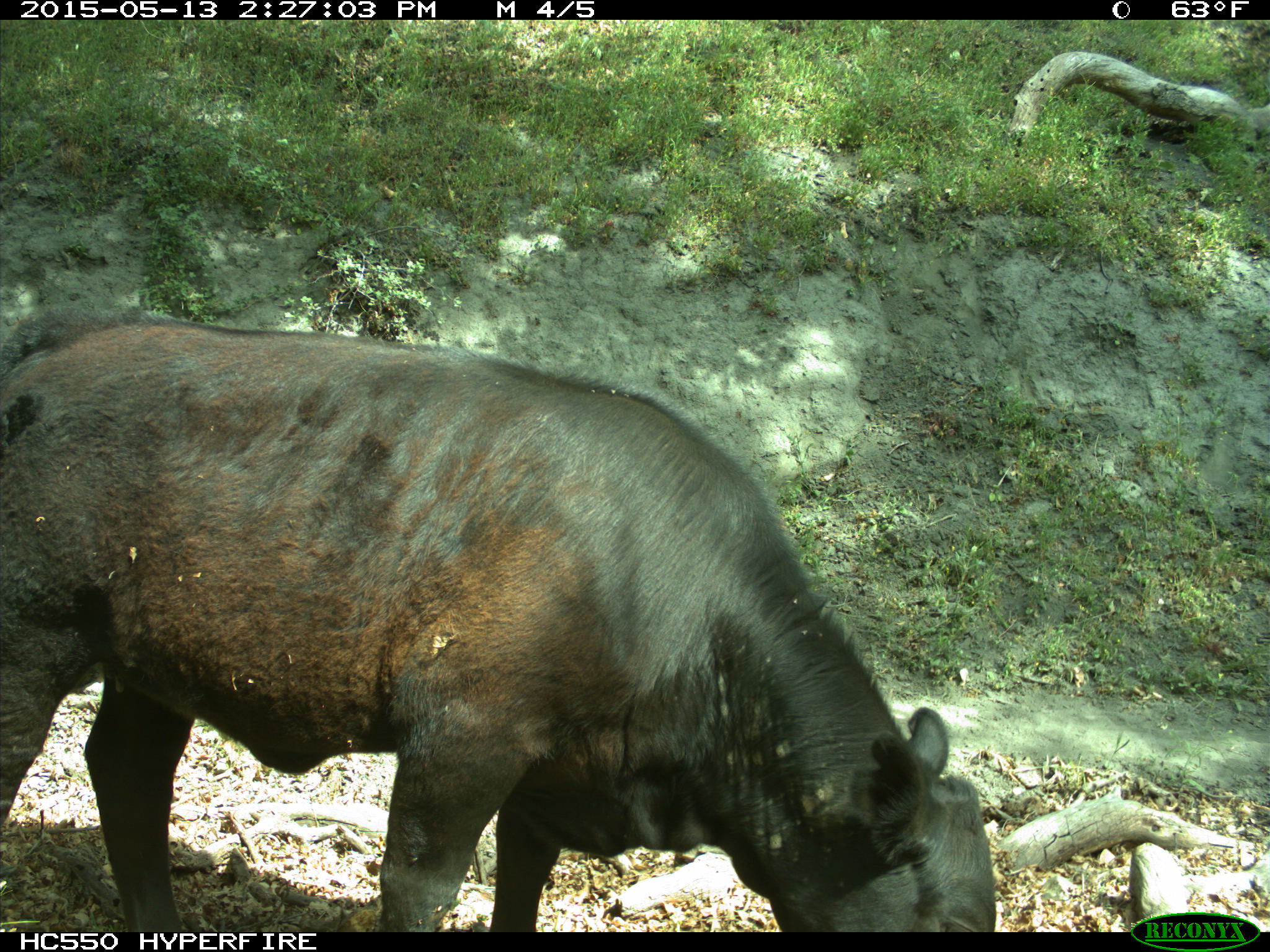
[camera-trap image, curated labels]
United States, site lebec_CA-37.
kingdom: Animalia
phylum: Chordata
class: Mammalia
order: Artiodactyla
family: Bovidae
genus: Bos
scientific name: Bos taurus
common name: domestic cow